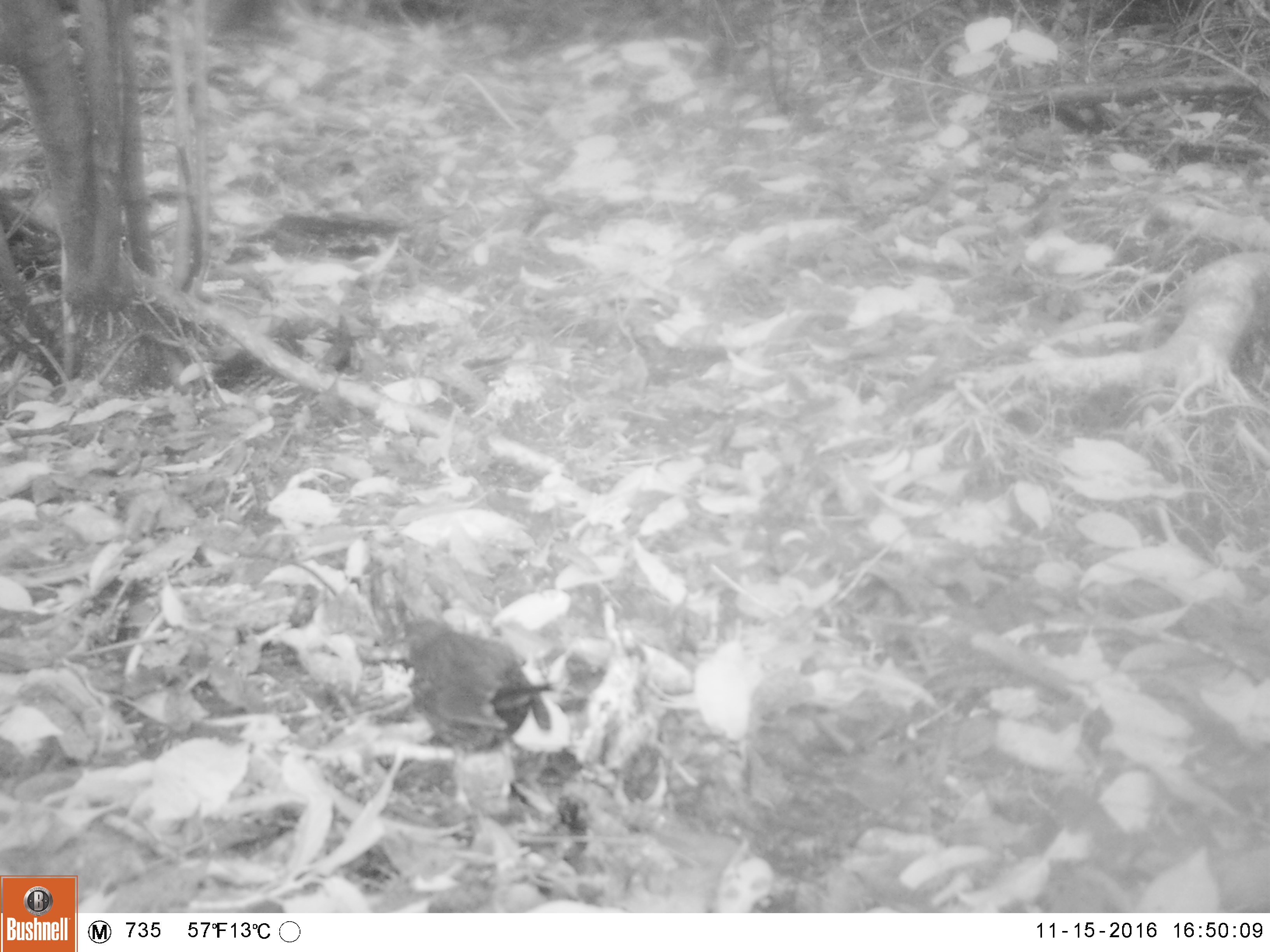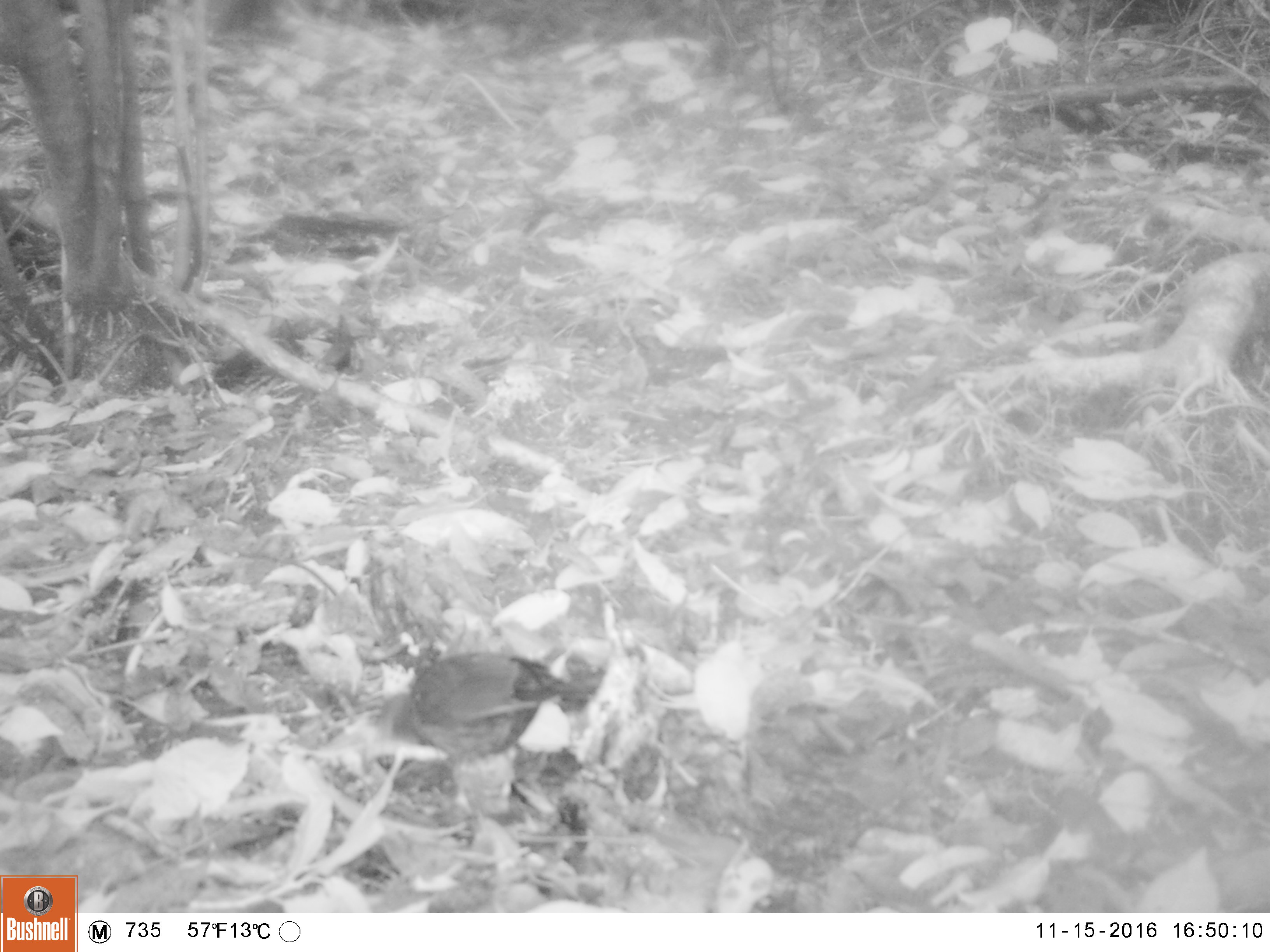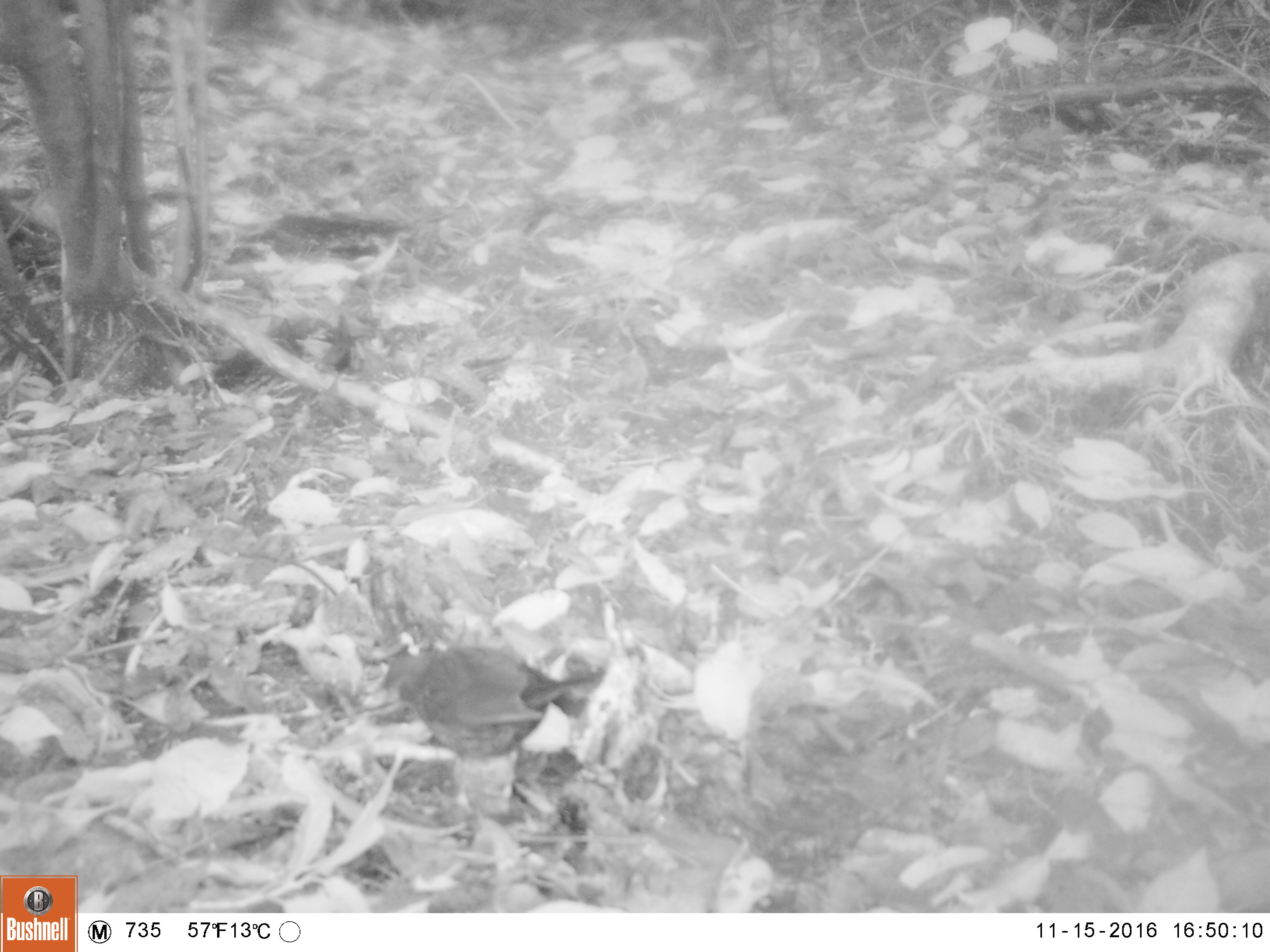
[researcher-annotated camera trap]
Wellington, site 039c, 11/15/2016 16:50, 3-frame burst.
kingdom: Animalia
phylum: Chordata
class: Aves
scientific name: Aves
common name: bird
Bird (Aves).